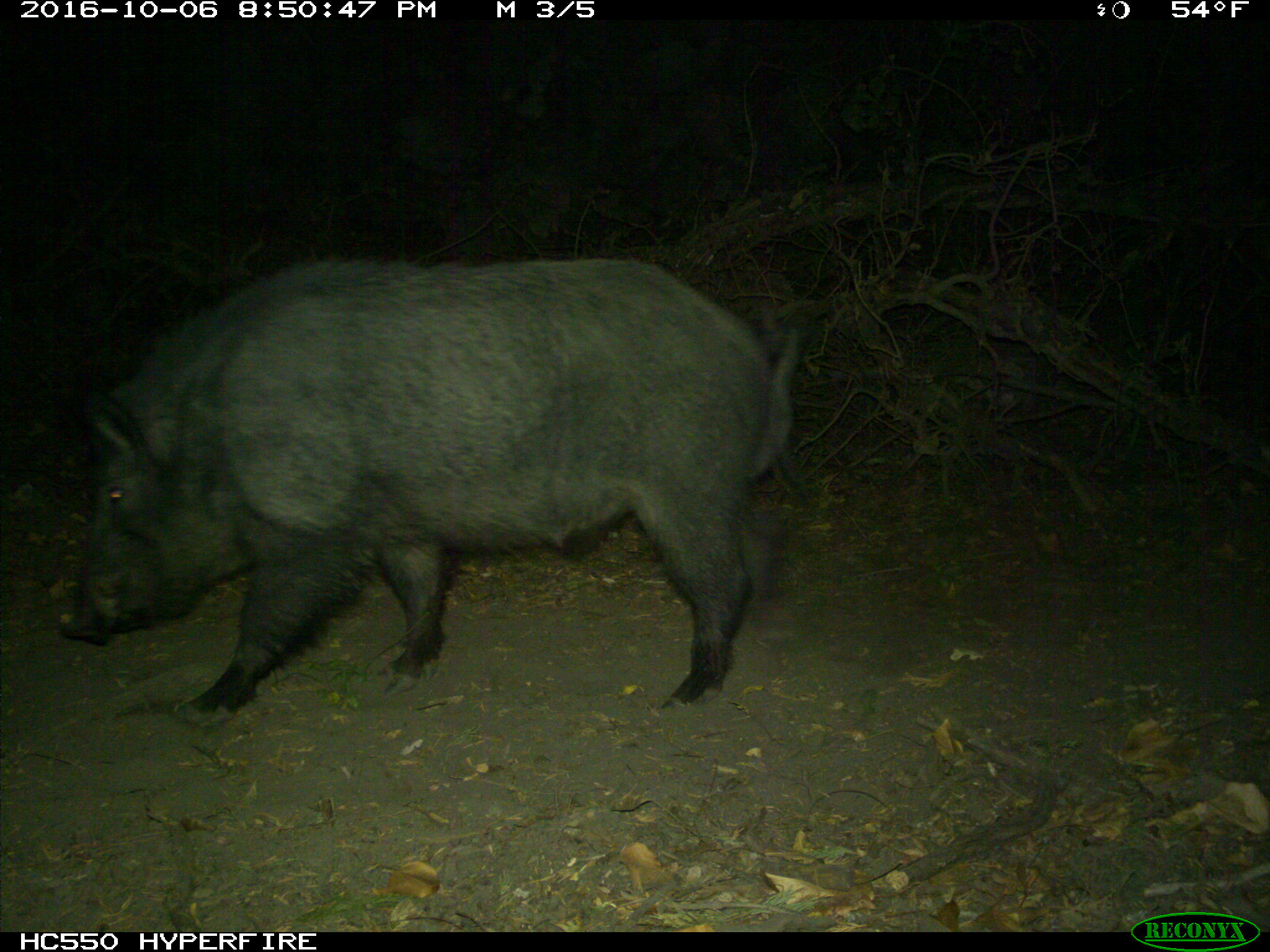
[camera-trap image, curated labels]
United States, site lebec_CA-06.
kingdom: Animalia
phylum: Chordata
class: Mammalia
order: Artiodactyla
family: Suidae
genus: Sus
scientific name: Sus scrofa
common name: wild boar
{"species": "Sus scrofa (wild boar)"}